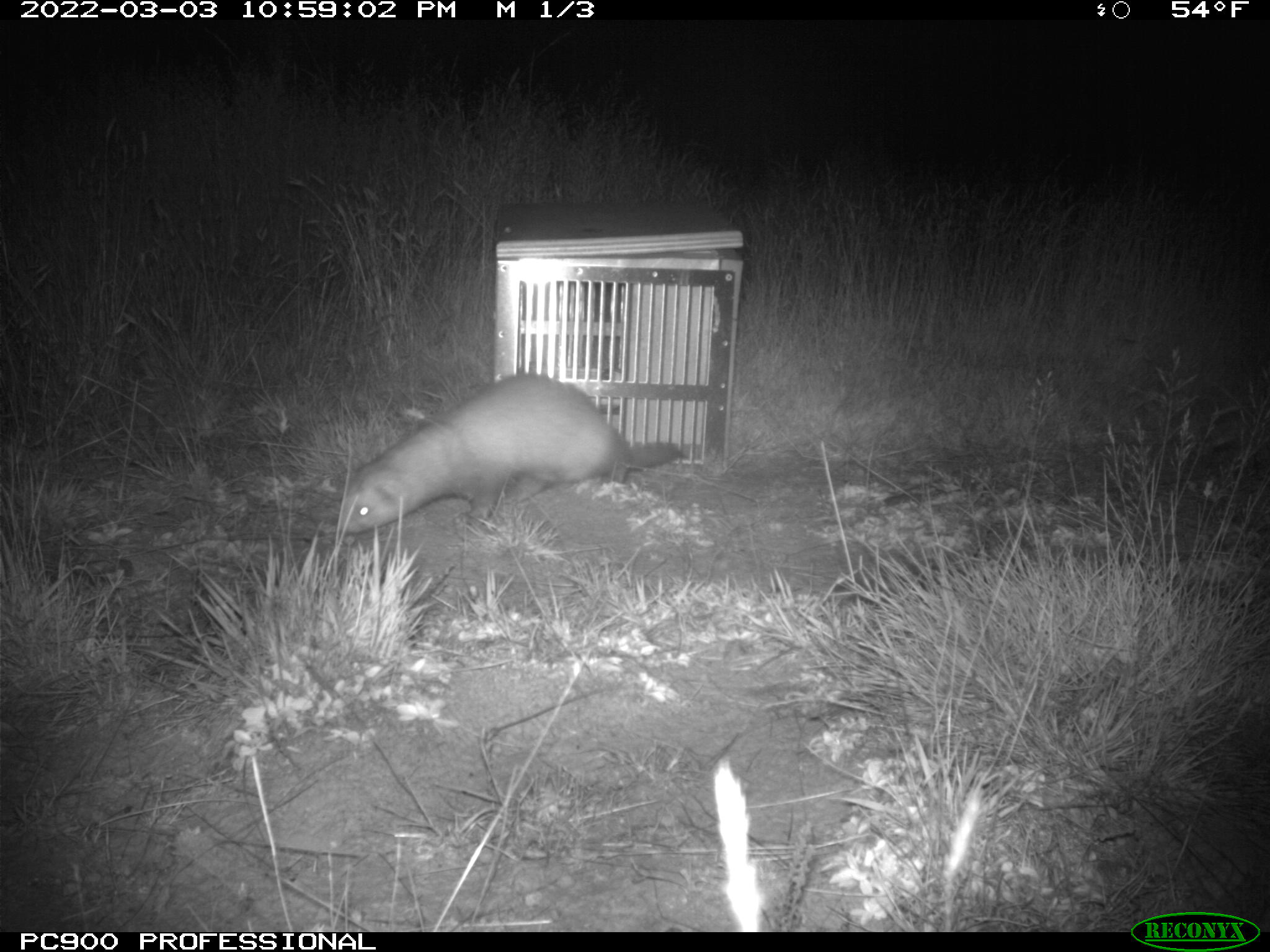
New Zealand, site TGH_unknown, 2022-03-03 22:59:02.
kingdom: Animalia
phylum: Chordata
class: Mammalia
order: Carnivora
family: Mustelidae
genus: Mustela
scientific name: Mustela furo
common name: ferret